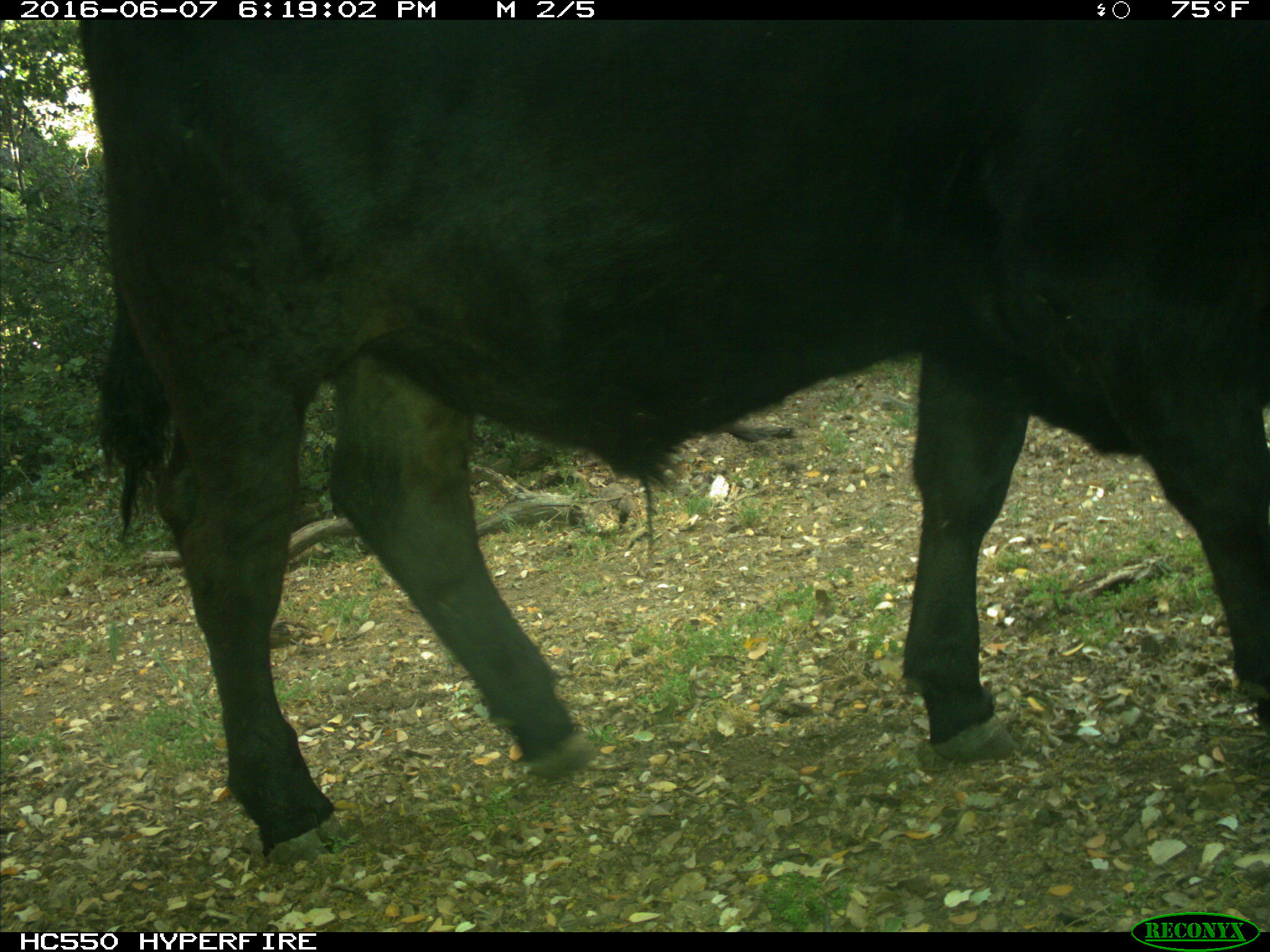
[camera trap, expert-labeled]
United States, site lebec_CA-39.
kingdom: Animalia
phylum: Chordata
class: Mammalia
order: Artiodactyla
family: Bovidae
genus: Bos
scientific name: Bos taurus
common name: domestic cow